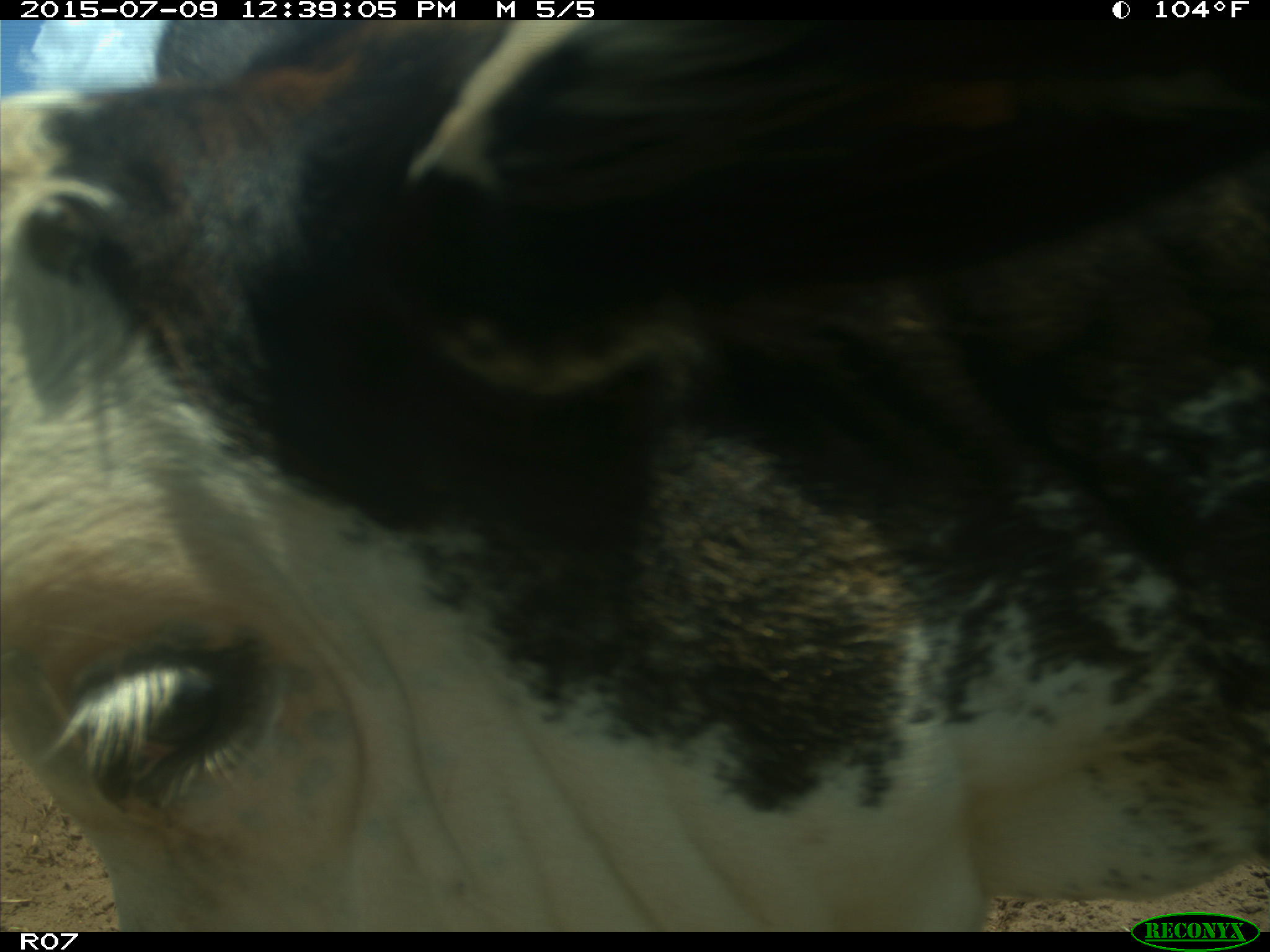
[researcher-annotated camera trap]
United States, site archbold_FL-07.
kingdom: Animalia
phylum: Chordata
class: Mammalia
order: Artiodactyla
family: Bovidae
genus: Bos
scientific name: Bos taurus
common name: domestic cow